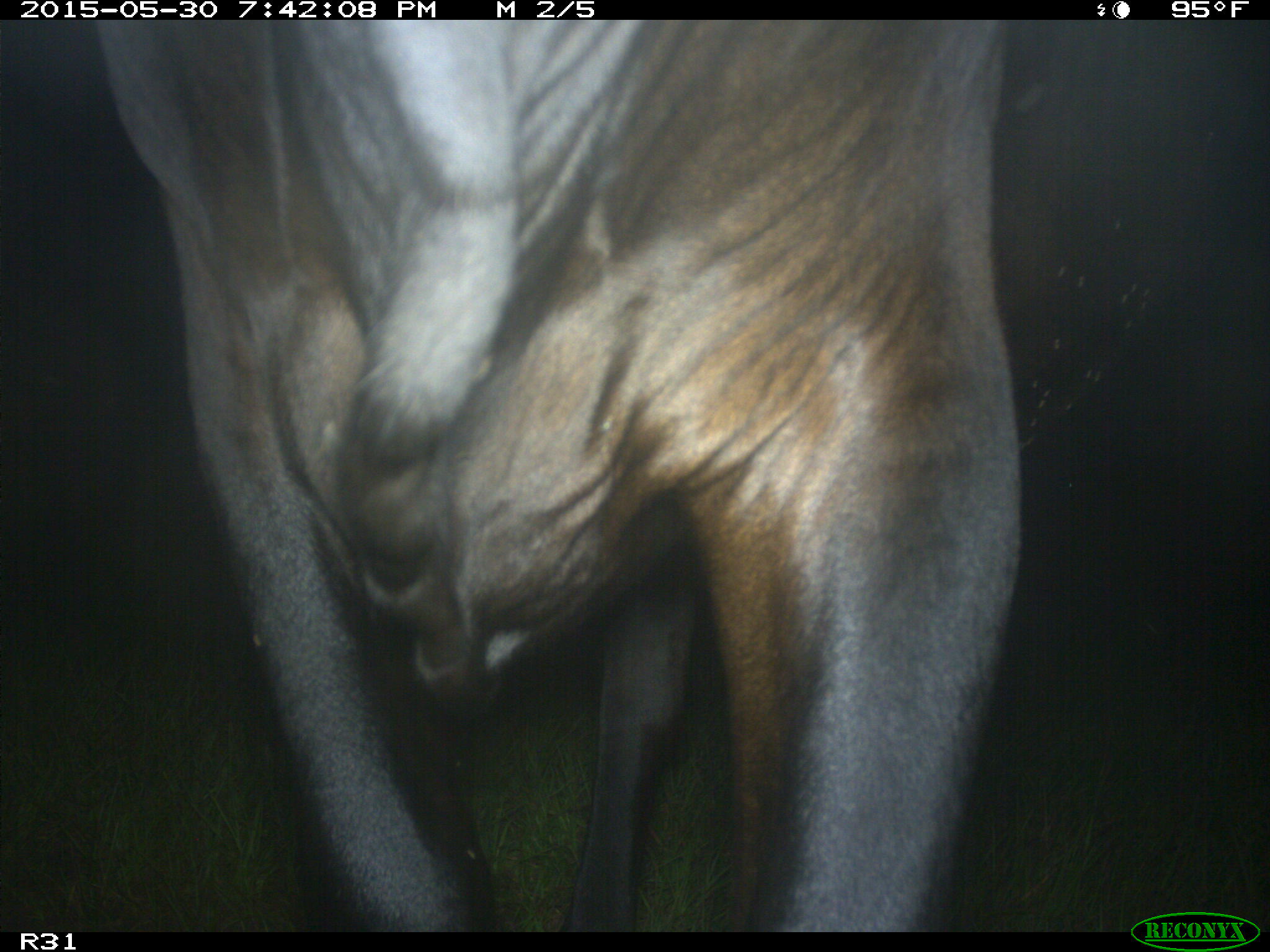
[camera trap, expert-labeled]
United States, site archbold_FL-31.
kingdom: Animalia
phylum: Chordata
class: Mammalia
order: Artiodactyla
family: Bovidae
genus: Bos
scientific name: Bos taurus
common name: domestic cow